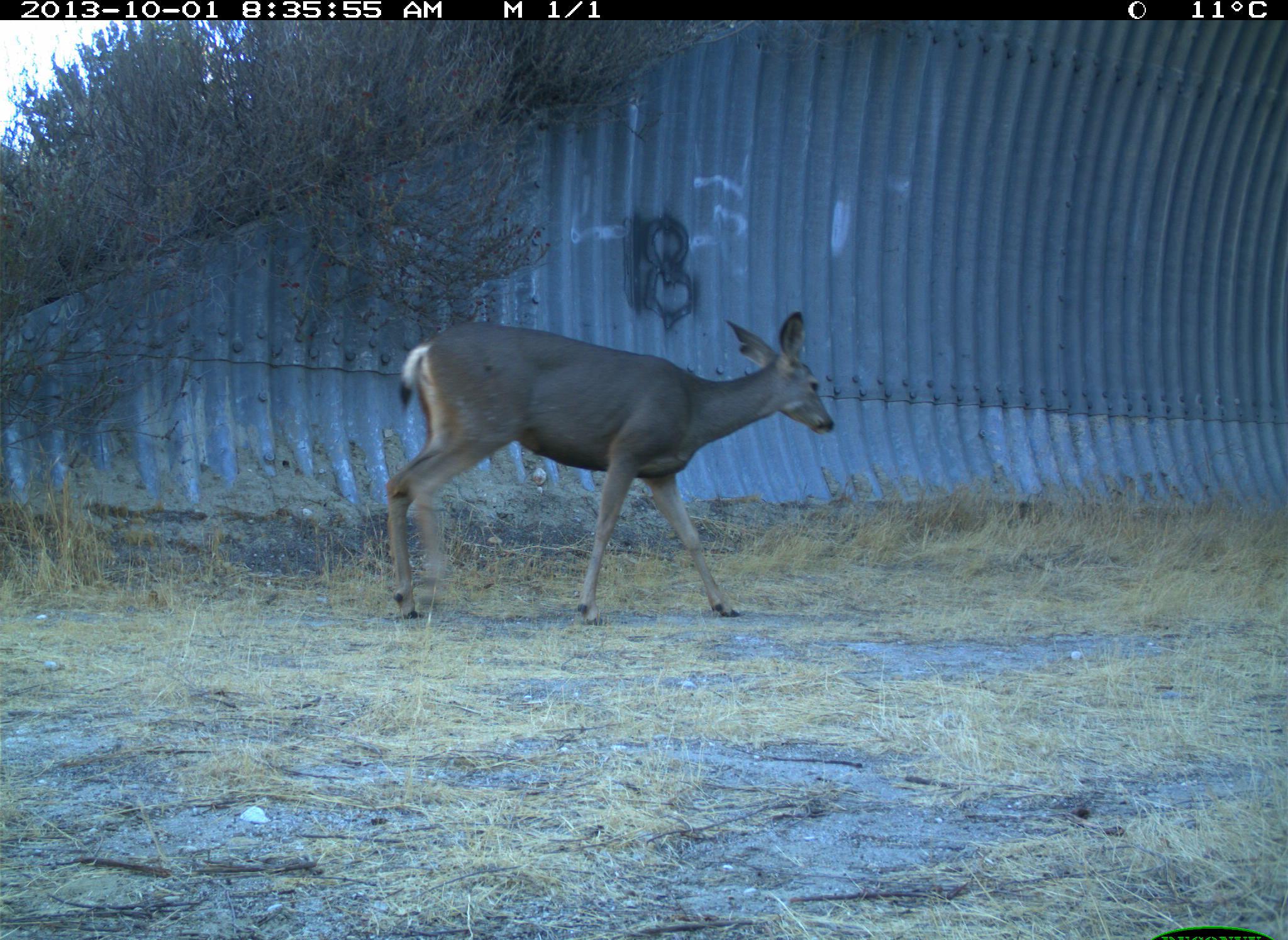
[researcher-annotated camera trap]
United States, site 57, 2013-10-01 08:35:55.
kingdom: Animalia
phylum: Chordata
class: Mammalia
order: Artiodactyla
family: Cervidae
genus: Odocoileus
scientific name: Odocoileus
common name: deer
Deer (Odocoileus).